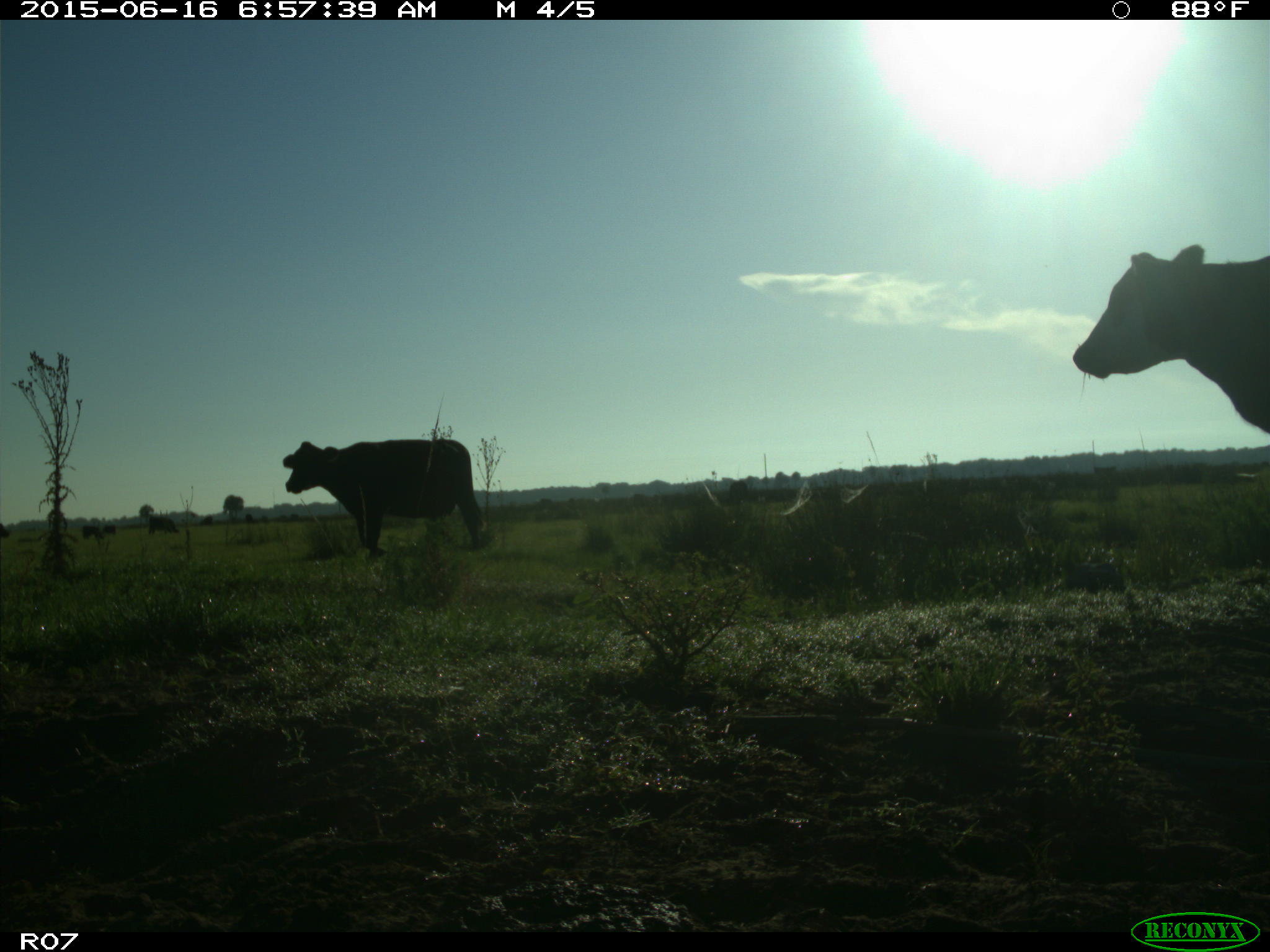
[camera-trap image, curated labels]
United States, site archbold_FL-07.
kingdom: Animalia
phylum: Chordata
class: Mammalia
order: Artiodactyla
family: Bovidae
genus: Bos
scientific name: Bos taurus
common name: domestic cow